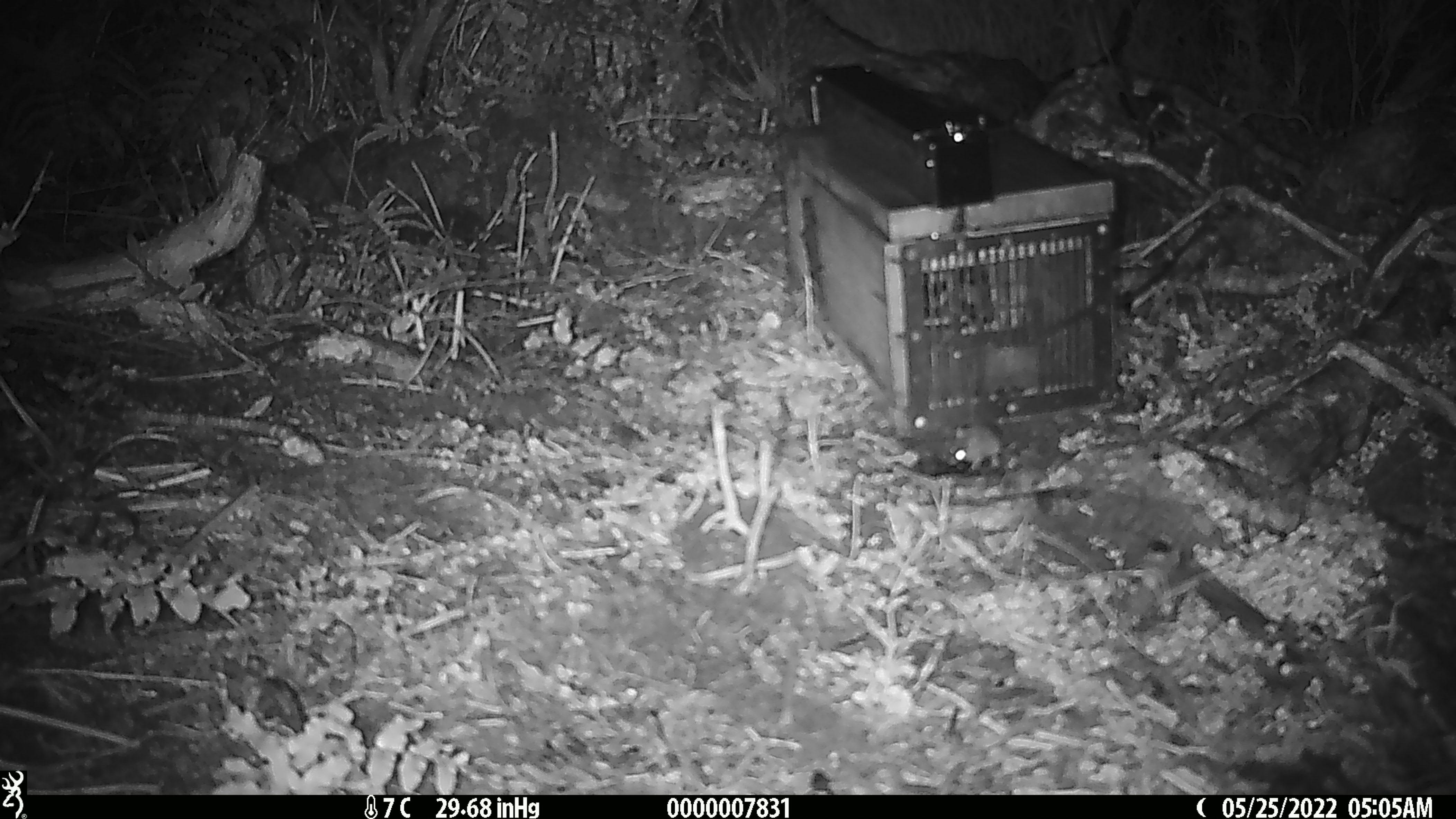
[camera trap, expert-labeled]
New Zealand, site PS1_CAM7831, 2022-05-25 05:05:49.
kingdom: Animalia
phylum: Chordata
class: Mammalia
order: Rodentia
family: Muridae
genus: Mus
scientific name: Mus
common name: mouse